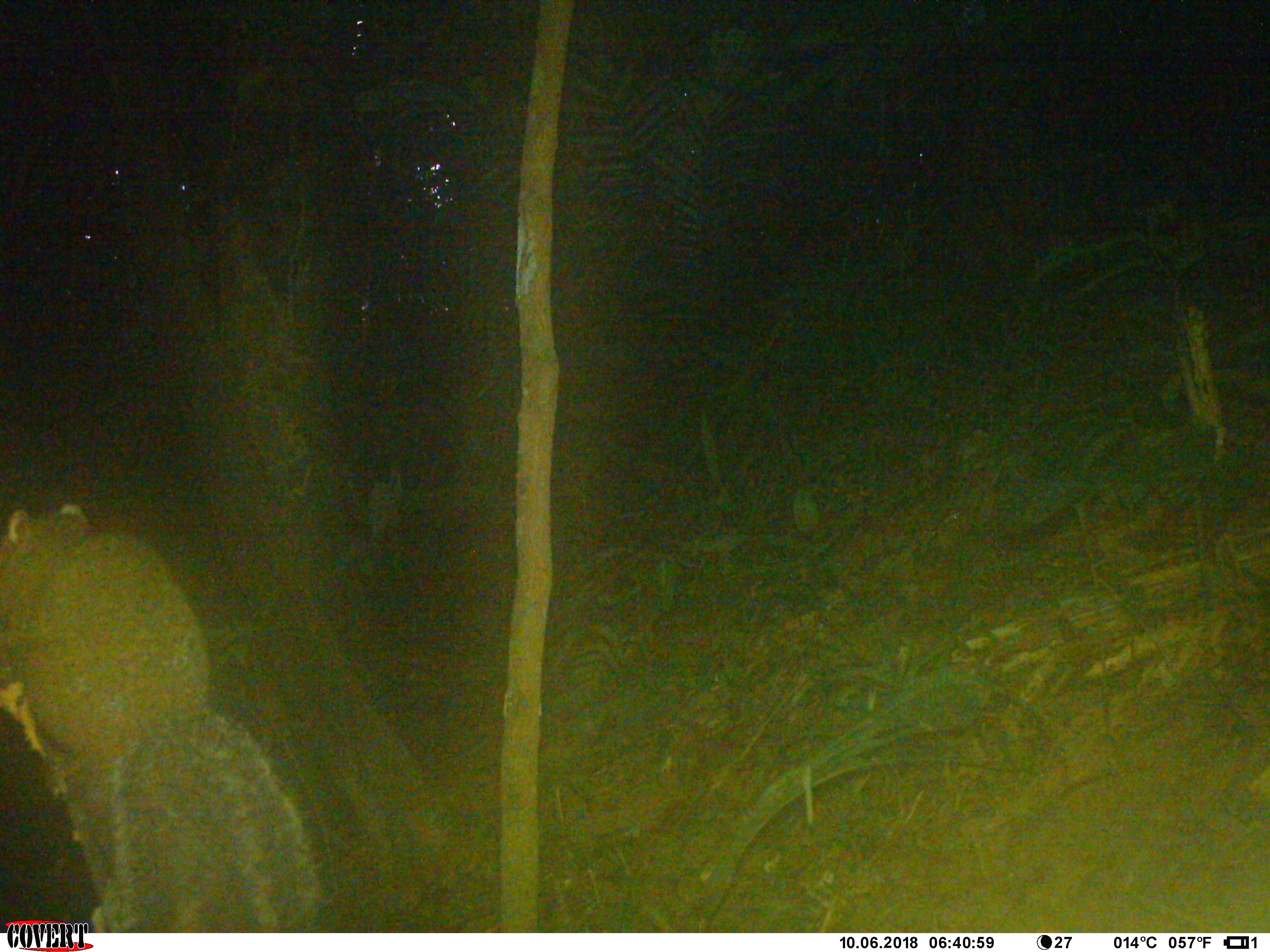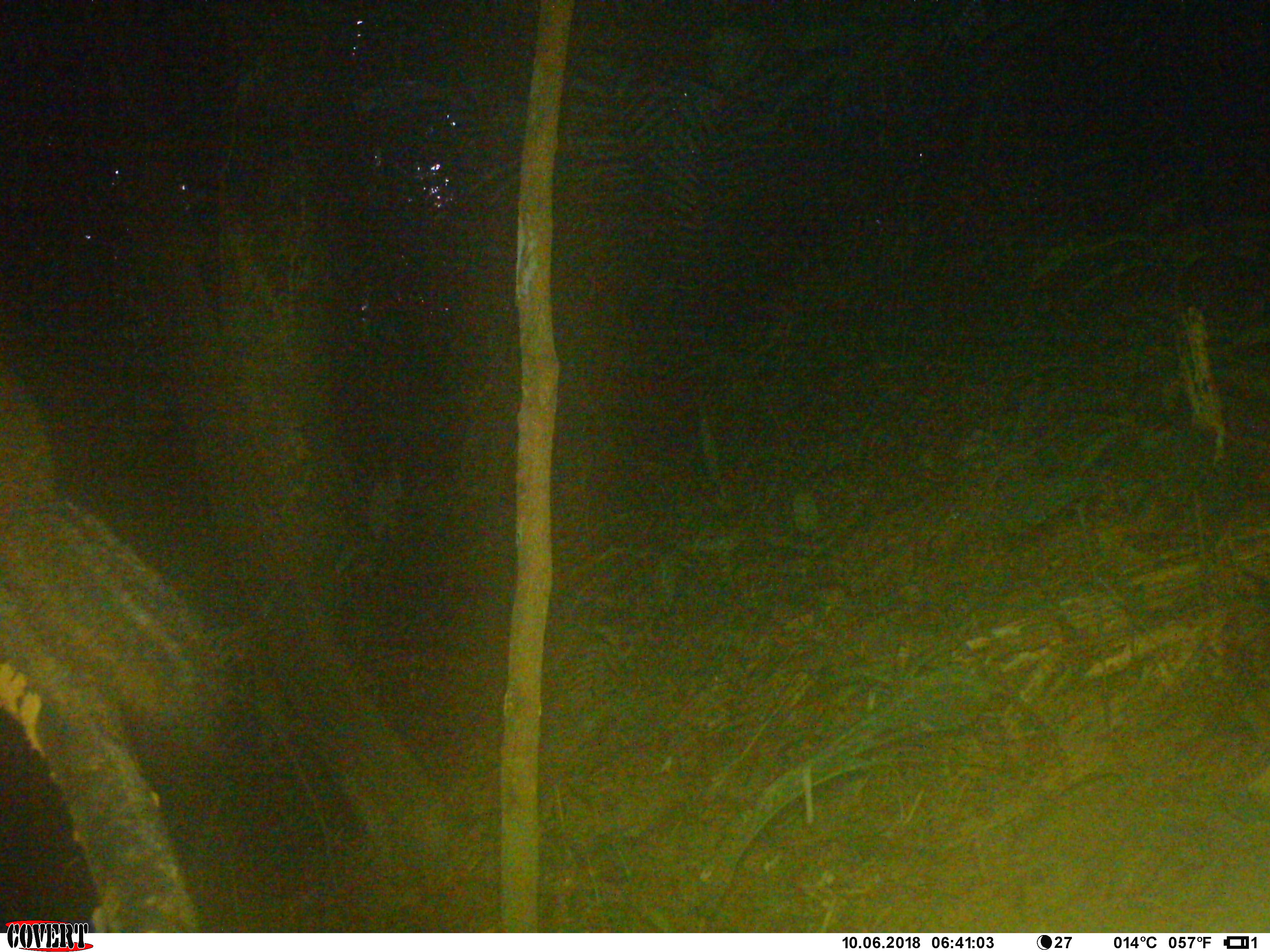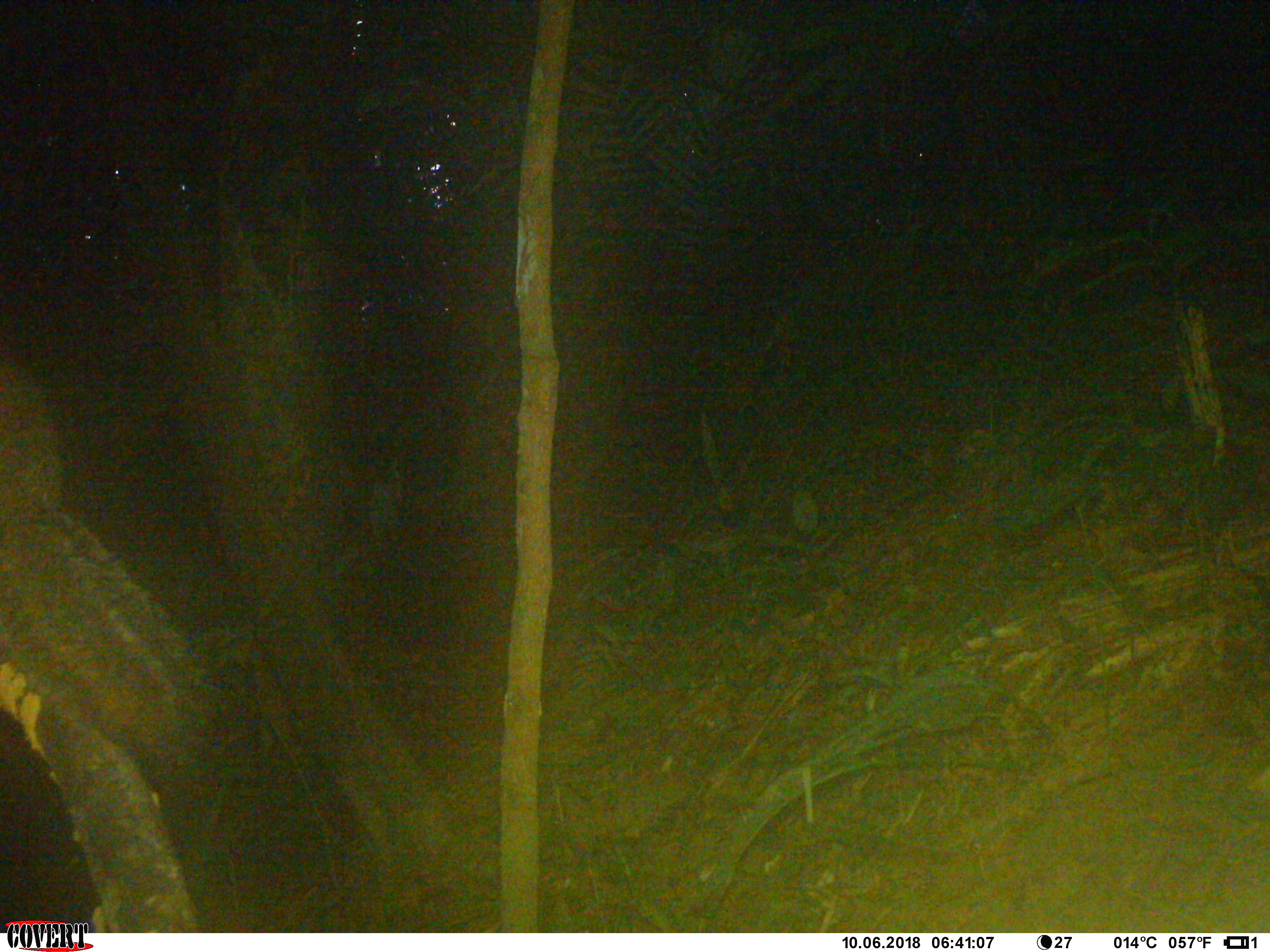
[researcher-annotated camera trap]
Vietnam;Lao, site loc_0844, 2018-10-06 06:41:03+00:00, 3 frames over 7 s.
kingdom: Animalia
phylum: Chordata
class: Mammalia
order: Rodentia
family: Sciuridae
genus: Dremomys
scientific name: Dremomys rufigenis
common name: red-cheeked squirrel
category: red cheeked squirrel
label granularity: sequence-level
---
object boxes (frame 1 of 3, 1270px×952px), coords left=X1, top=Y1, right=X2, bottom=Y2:
red cheeked squirrel: left=0, top=503, right=319, bottom=932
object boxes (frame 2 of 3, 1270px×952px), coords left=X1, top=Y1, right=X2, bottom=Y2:
red cheeked squirrel: left=0, top=359, right=211, bottom=734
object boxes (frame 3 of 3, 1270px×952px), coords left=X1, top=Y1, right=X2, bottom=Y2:
red cheeked squirrel: left=0, top=358, right=187, bottom=754